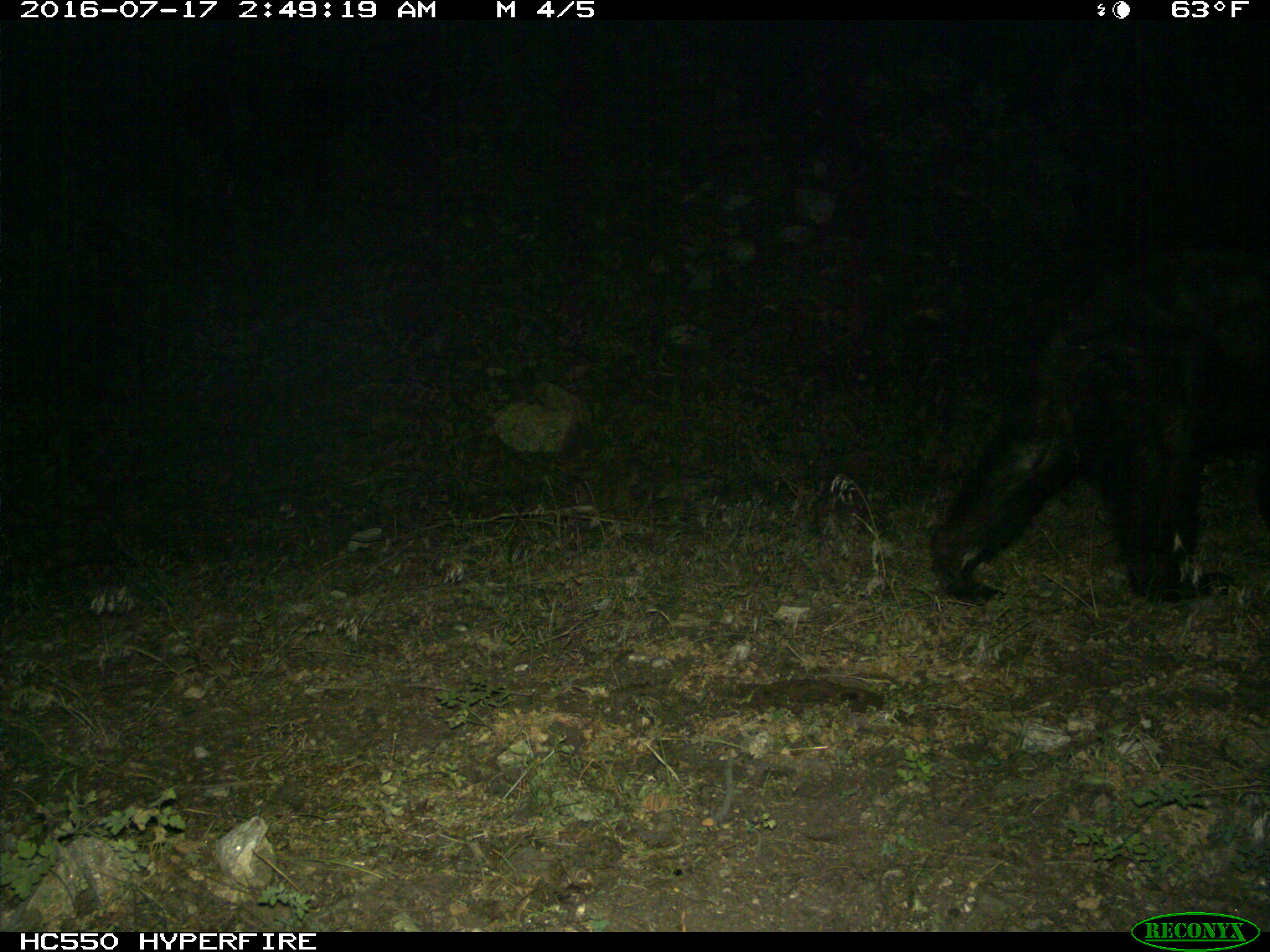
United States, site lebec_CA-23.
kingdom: Animalia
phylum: Chordata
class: Mammalia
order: Carnivora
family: Ursidae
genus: Ursus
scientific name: Ursus americanus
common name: american black bear